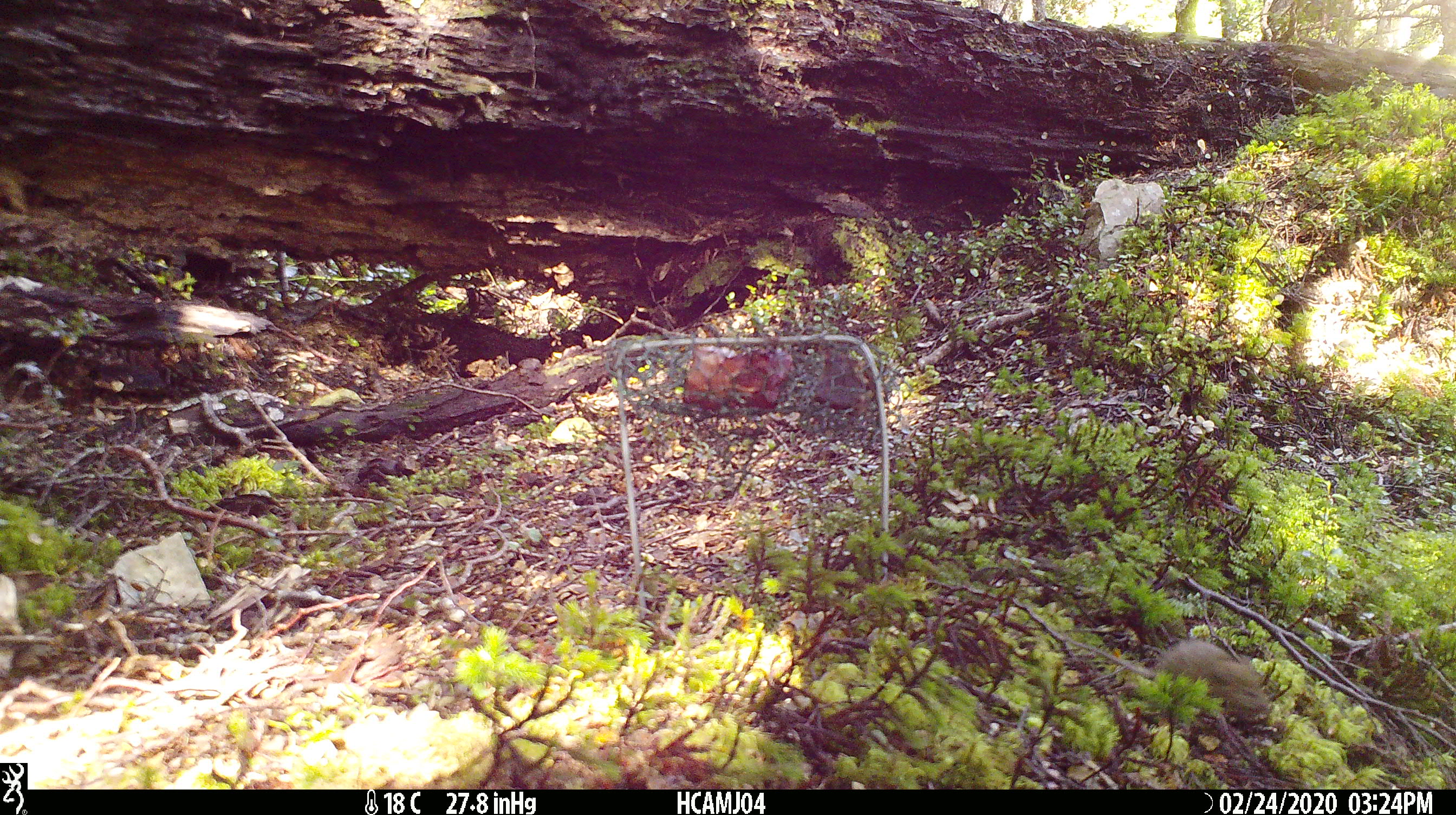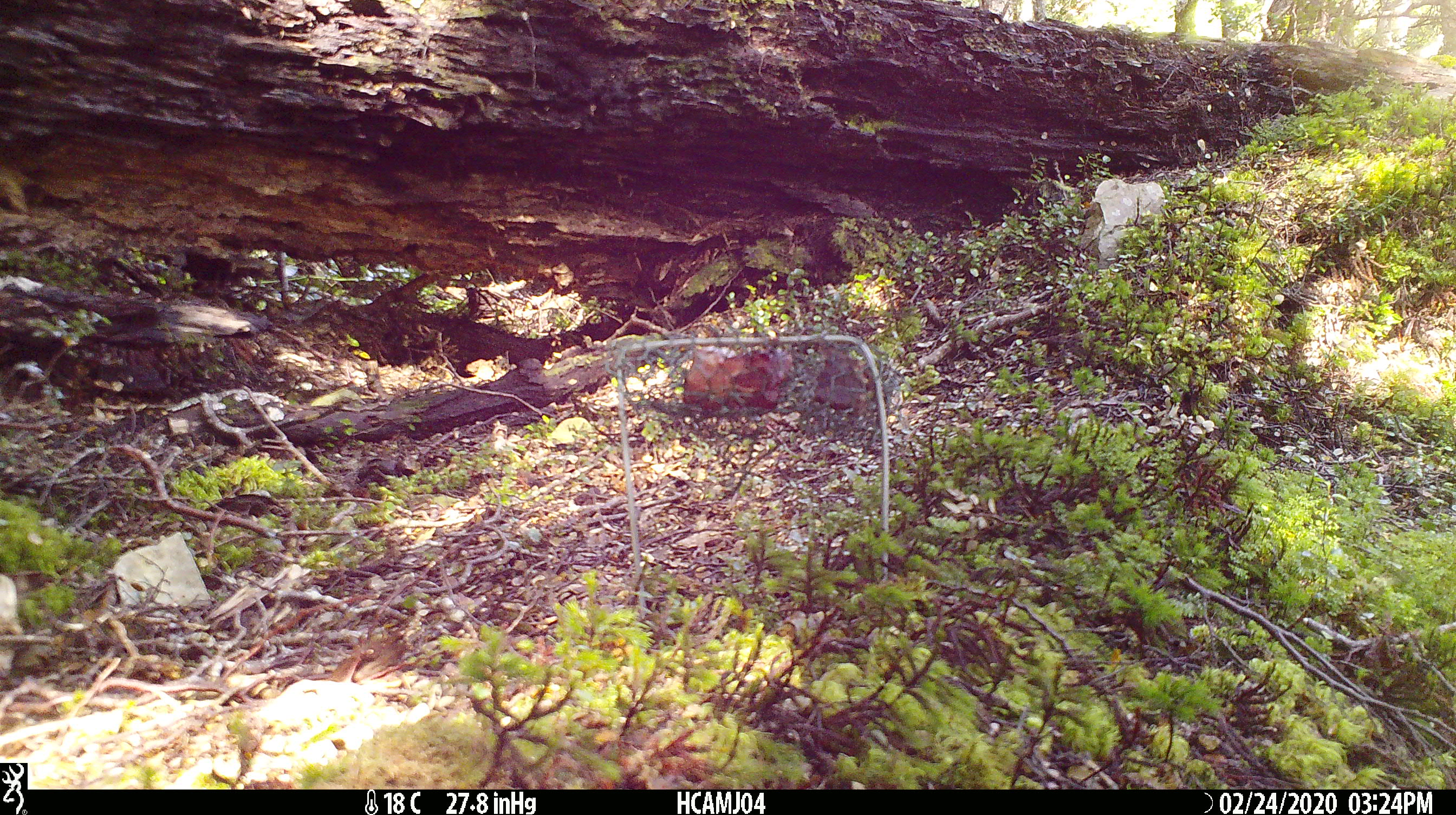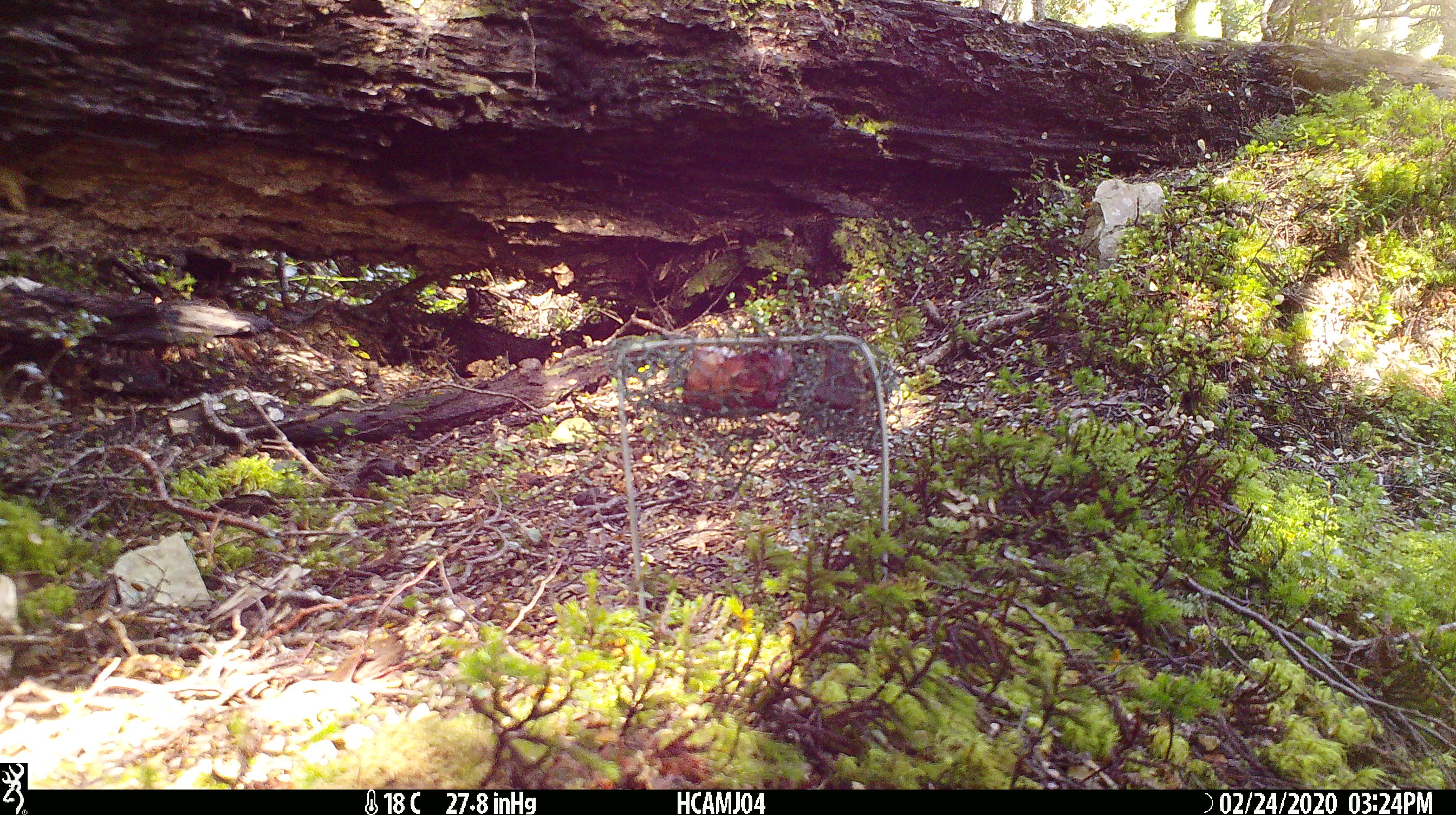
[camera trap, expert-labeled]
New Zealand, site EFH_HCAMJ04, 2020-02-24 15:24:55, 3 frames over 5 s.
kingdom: Animalia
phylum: Chordata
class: Mammalia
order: Rodentia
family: Muridae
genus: Mus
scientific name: Mus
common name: mouse